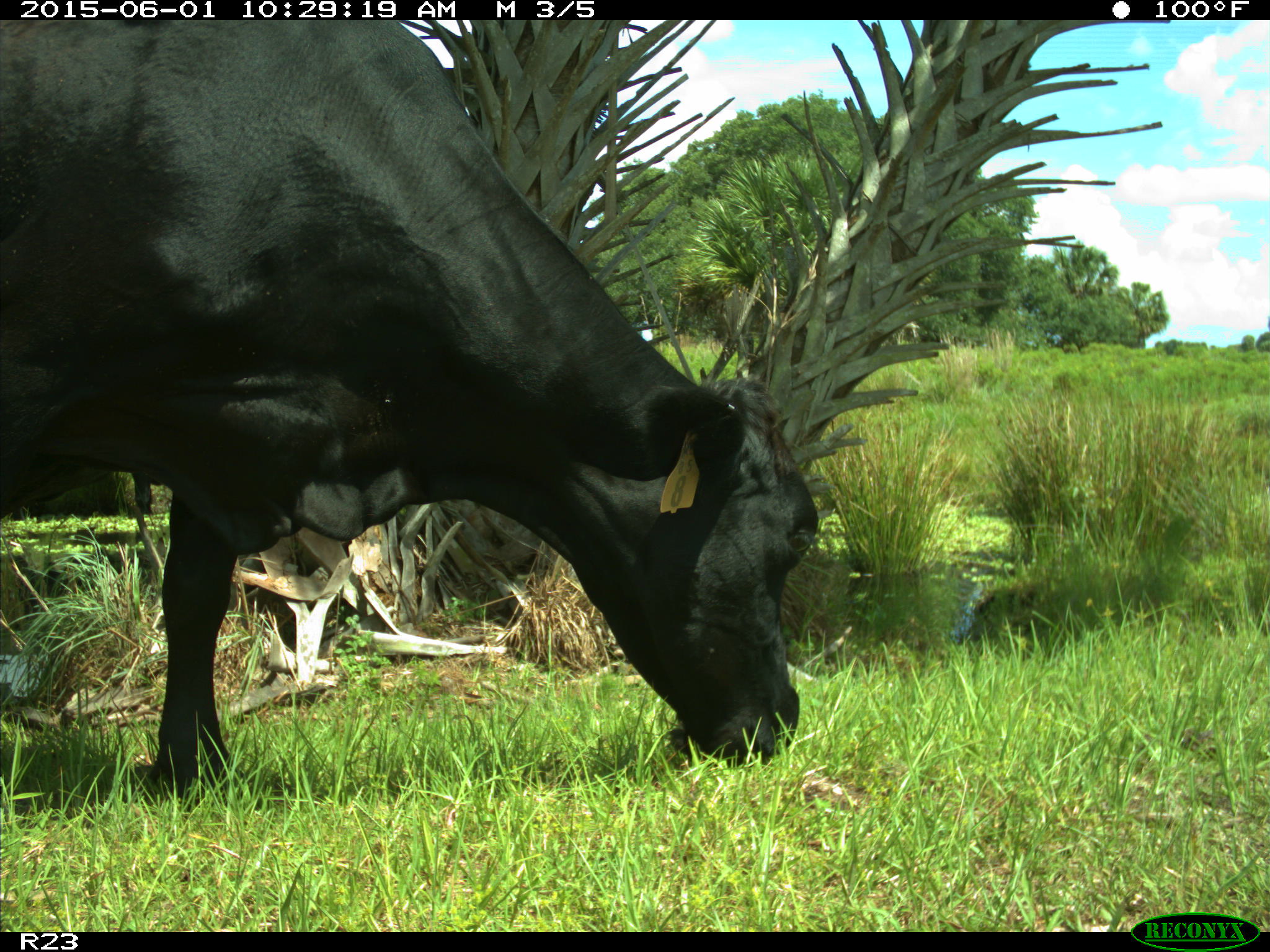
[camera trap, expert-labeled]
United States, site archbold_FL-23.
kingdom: Animalia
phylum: Chordata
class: Mammalia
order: Artiodactyla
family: Bovidae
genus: Bos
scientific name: Bos taurus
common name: domestic cow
Bos taurus (domestic cow).